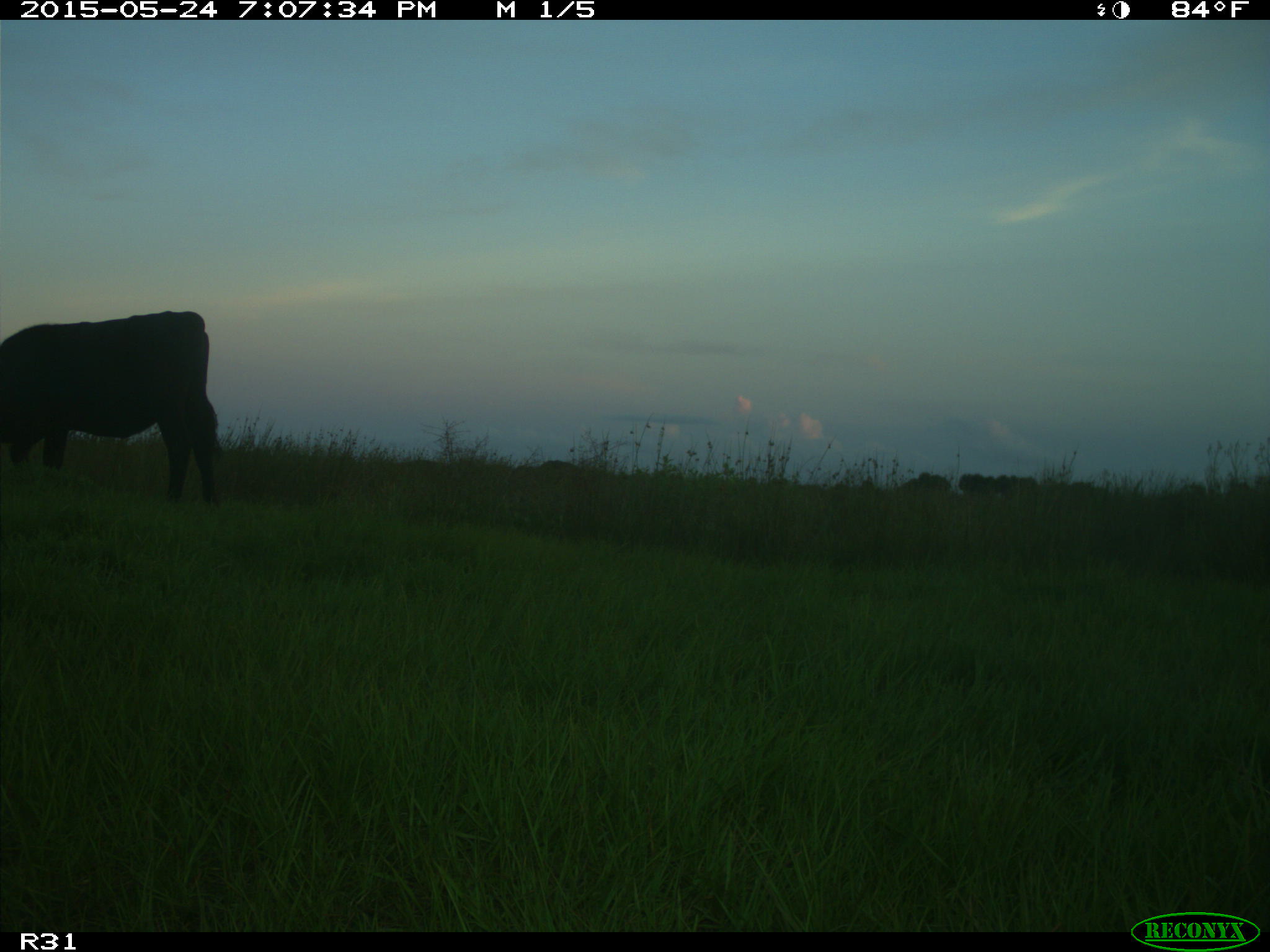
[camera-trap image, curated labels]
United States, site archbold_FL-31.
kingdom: Animalia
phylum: Chordata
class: Mammalia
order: Artiodactyla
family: Bovidae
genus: Bos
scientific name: Bos taurus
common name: domestic cow